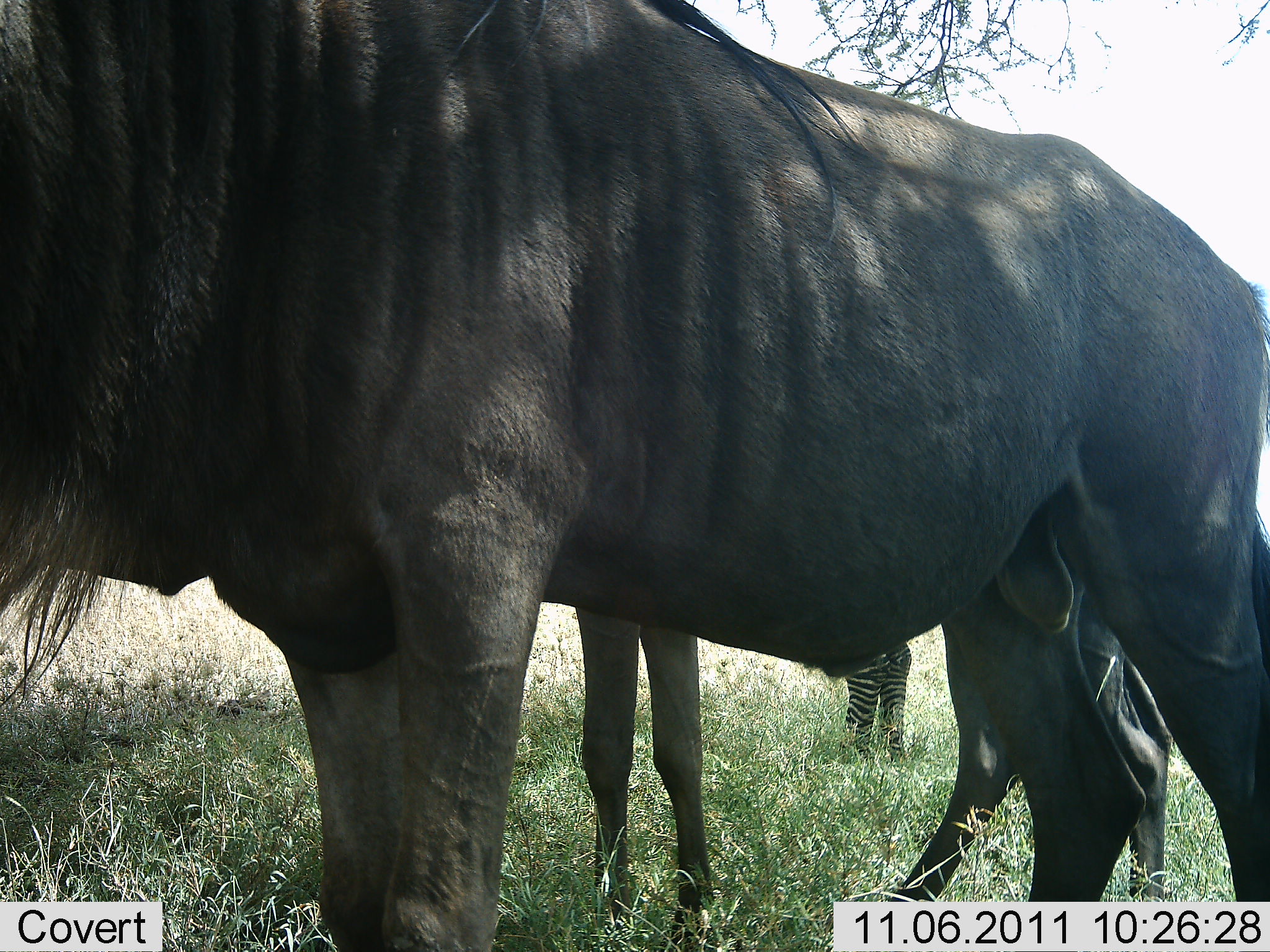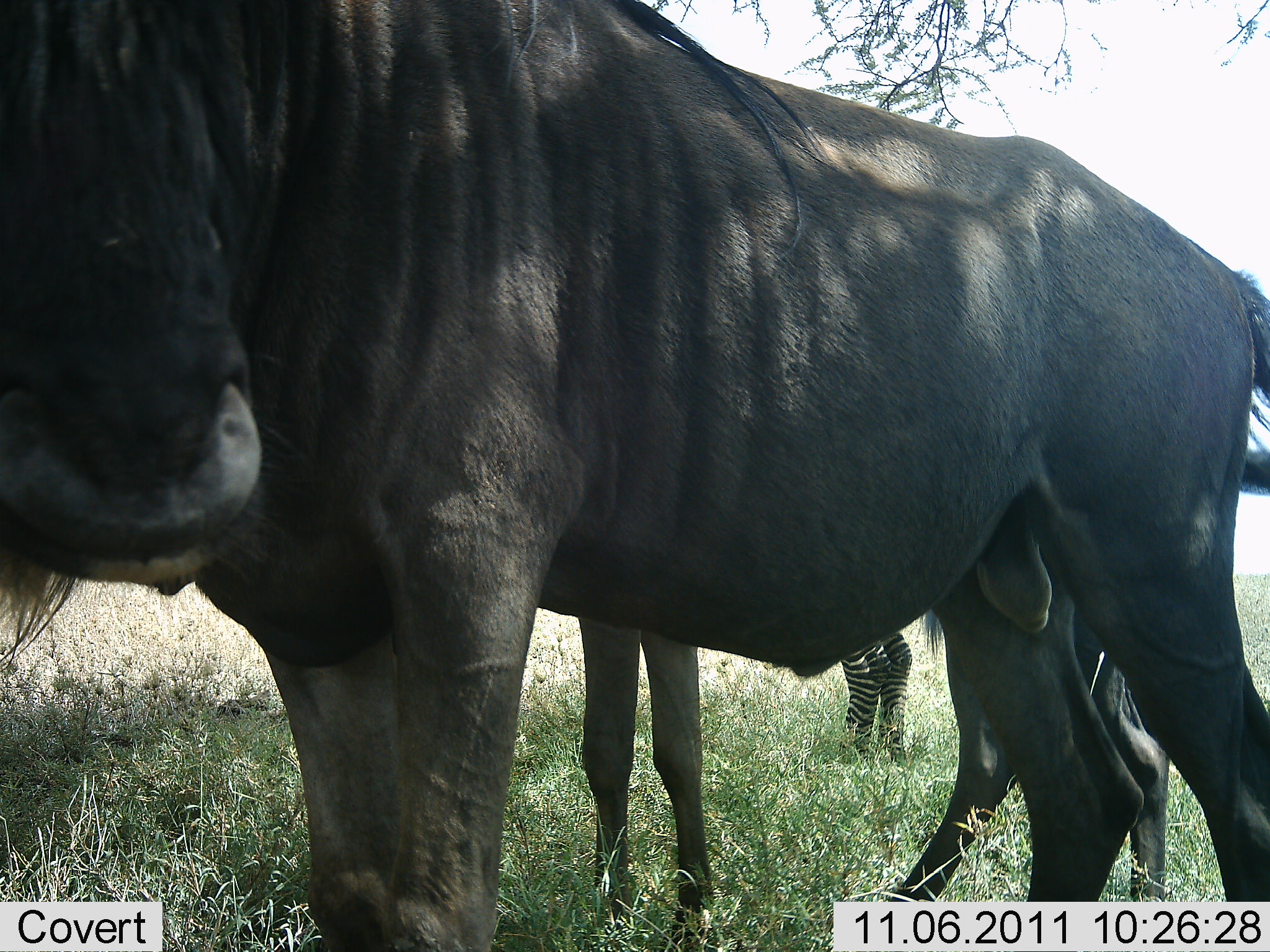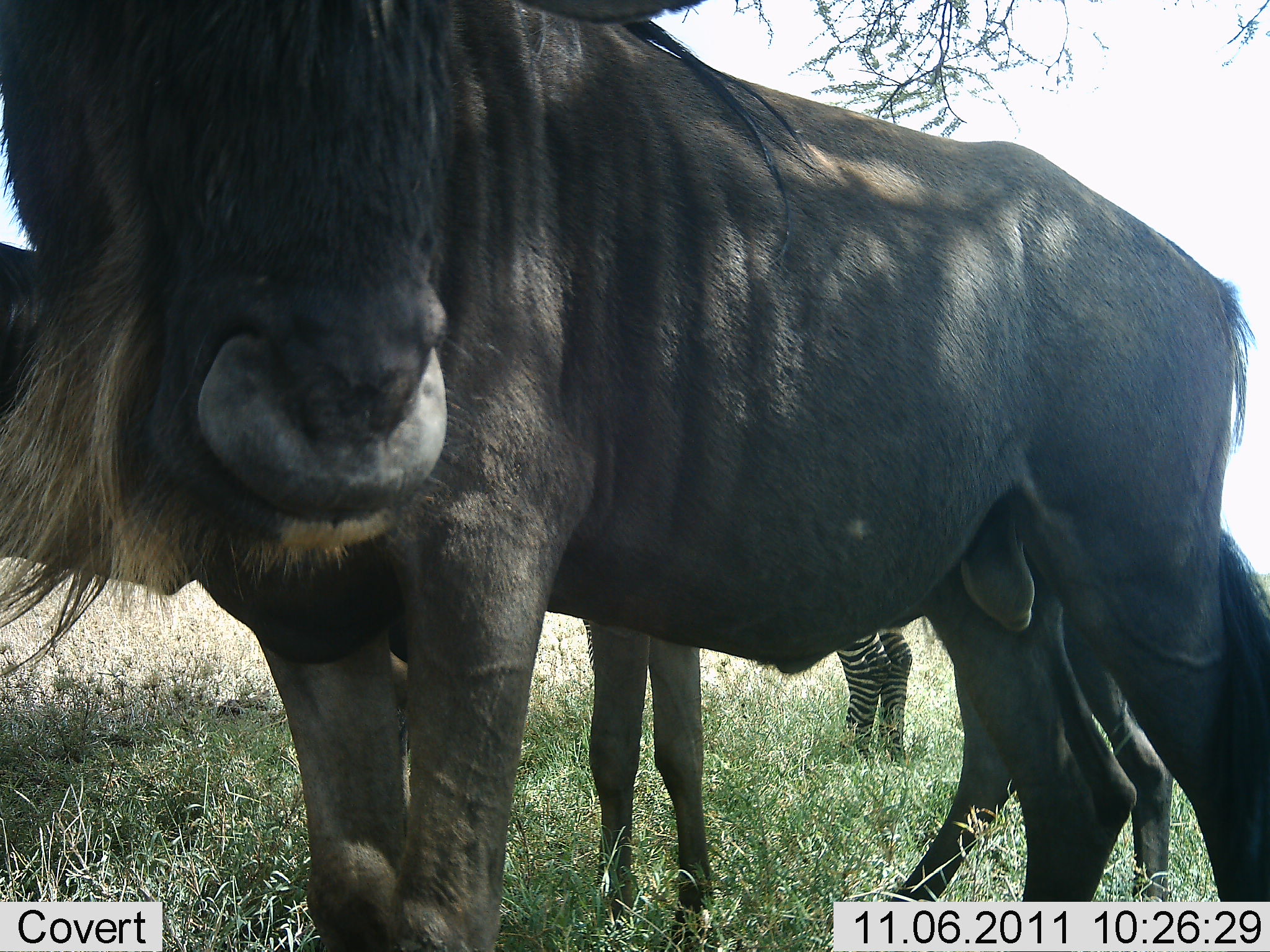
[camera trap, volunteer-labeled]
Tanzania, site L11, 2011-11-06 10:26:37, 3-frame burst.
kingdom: Animalia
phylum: Chordata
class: Mammalia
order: Artiodactyla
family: Bovidae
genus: Connochaetes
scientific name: Connochaetes taurinus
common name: blue wildebeest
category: wildebeest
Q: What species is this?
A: Wildebeest (blue wildebeest) (Connochaetes taurinus).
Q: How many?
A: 2.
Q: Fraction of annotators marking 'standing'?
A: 100%.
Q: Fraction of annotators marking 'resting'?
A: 0%.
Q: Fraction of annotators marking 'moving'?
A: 0%.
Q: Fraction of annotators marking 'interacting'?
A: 0%.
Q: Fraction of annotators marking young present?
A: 0%.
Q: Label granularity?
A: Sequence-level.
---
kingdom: Animalia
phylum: Chordata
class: Mammalia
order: Perissodactyla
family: Equidae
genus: Equus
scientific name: Equus quagga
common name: plains zebra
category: zebra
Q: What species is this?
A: Zebra (plains zebra) (Equus quagga).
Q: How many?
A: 1.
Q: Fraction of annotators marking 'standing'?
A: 100%.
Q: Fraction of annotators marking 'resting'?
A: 0%.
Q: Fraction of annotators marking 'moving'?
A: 0%.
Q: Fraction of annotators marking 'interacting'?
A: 0%.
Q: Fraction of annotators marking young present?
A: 0%.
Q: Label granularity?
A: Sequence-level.